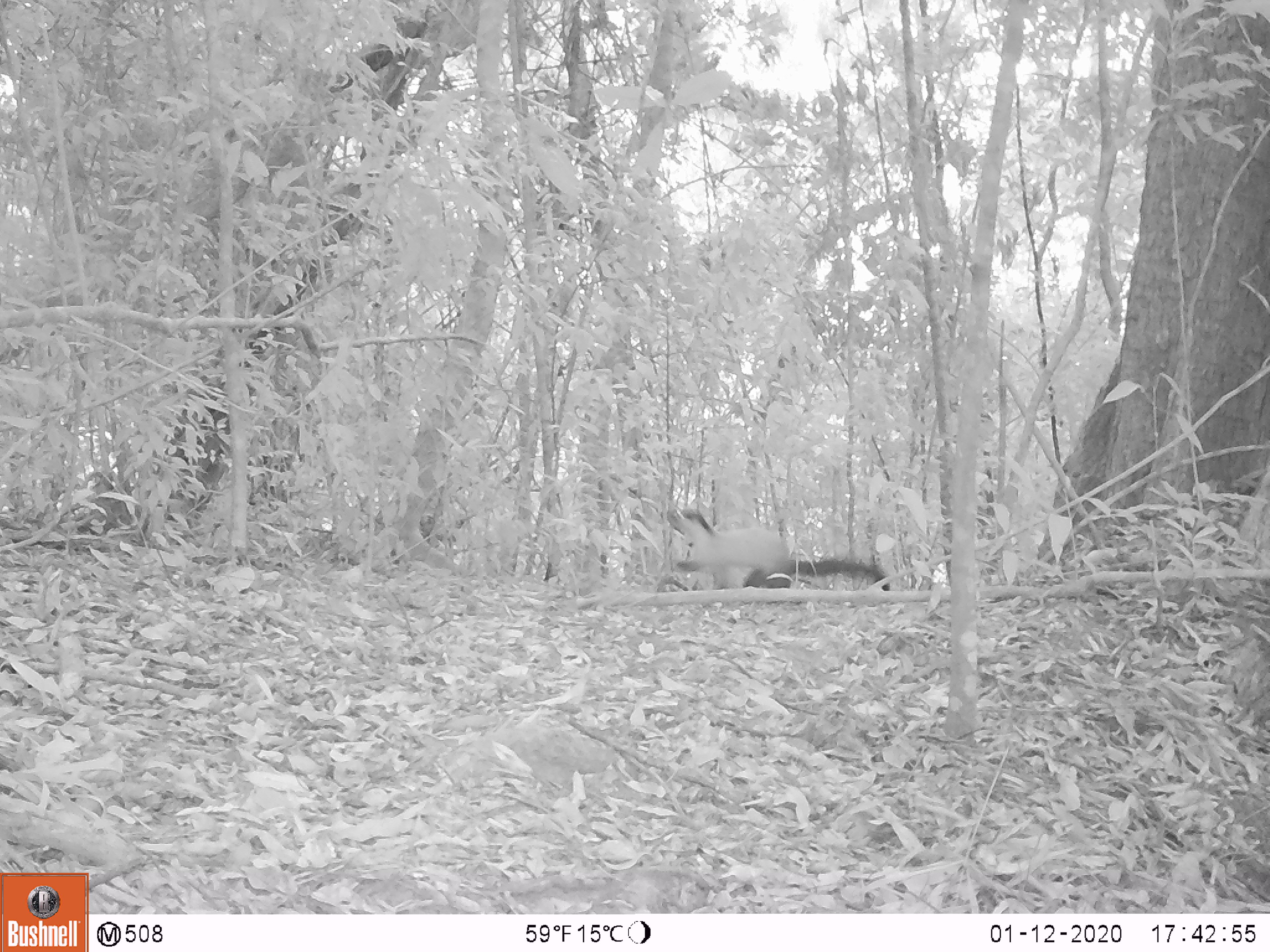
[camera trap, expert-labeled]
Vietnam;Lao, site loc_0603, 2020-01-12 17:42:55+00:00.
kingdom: Animalia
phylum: Chordata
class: Mammalia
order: Carnivora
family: Mustelidae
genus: Martes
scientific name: Martes flavigula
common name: yellow-throated marten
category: yellow throated marten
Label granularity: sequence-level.